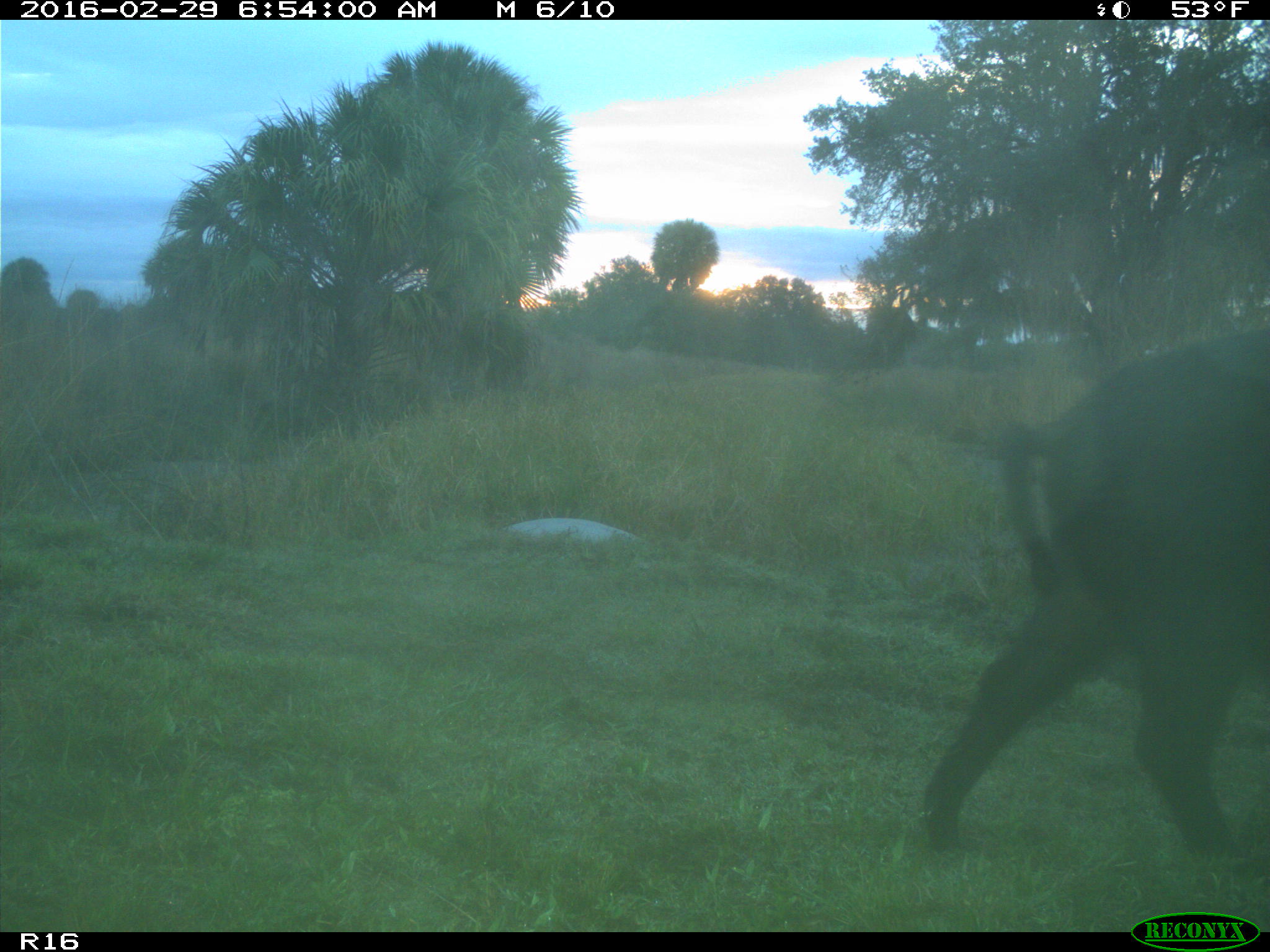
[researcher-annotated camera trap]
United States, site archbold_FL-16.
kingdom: Animalia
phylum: Chordata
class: Mammalia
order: Artiodactyla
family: Suidae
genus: Sus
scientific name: Sus scrofa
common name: wild boar